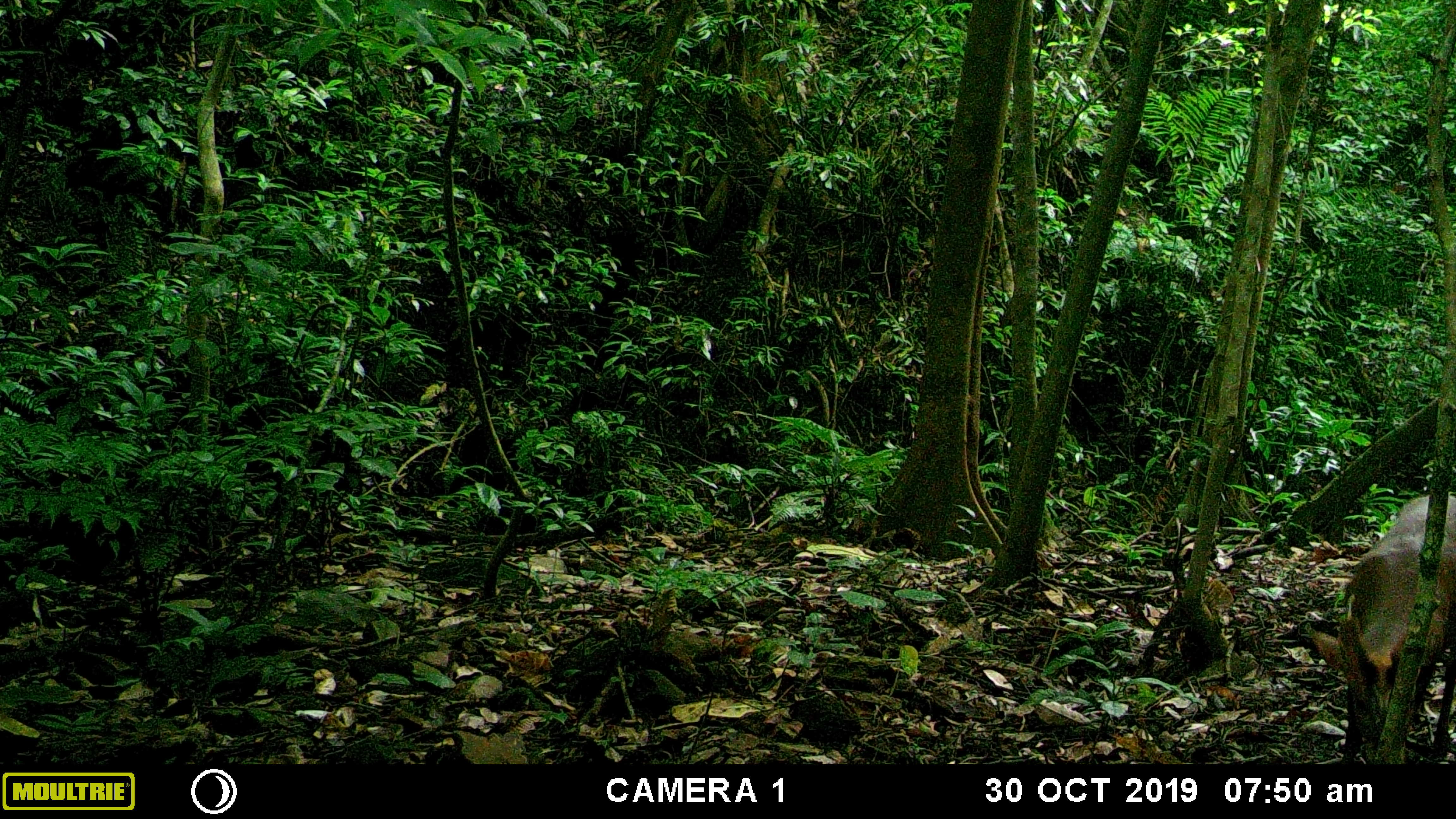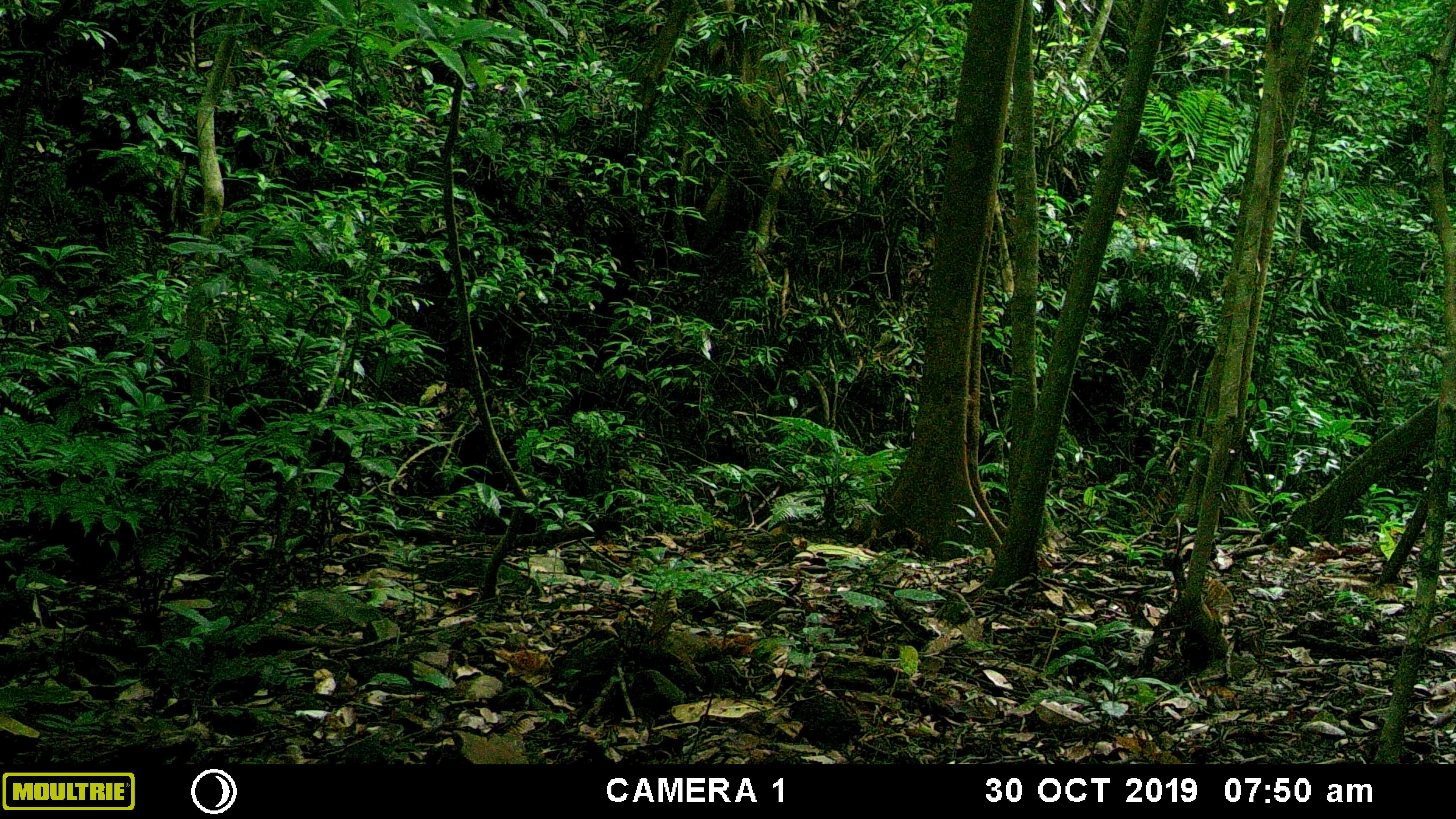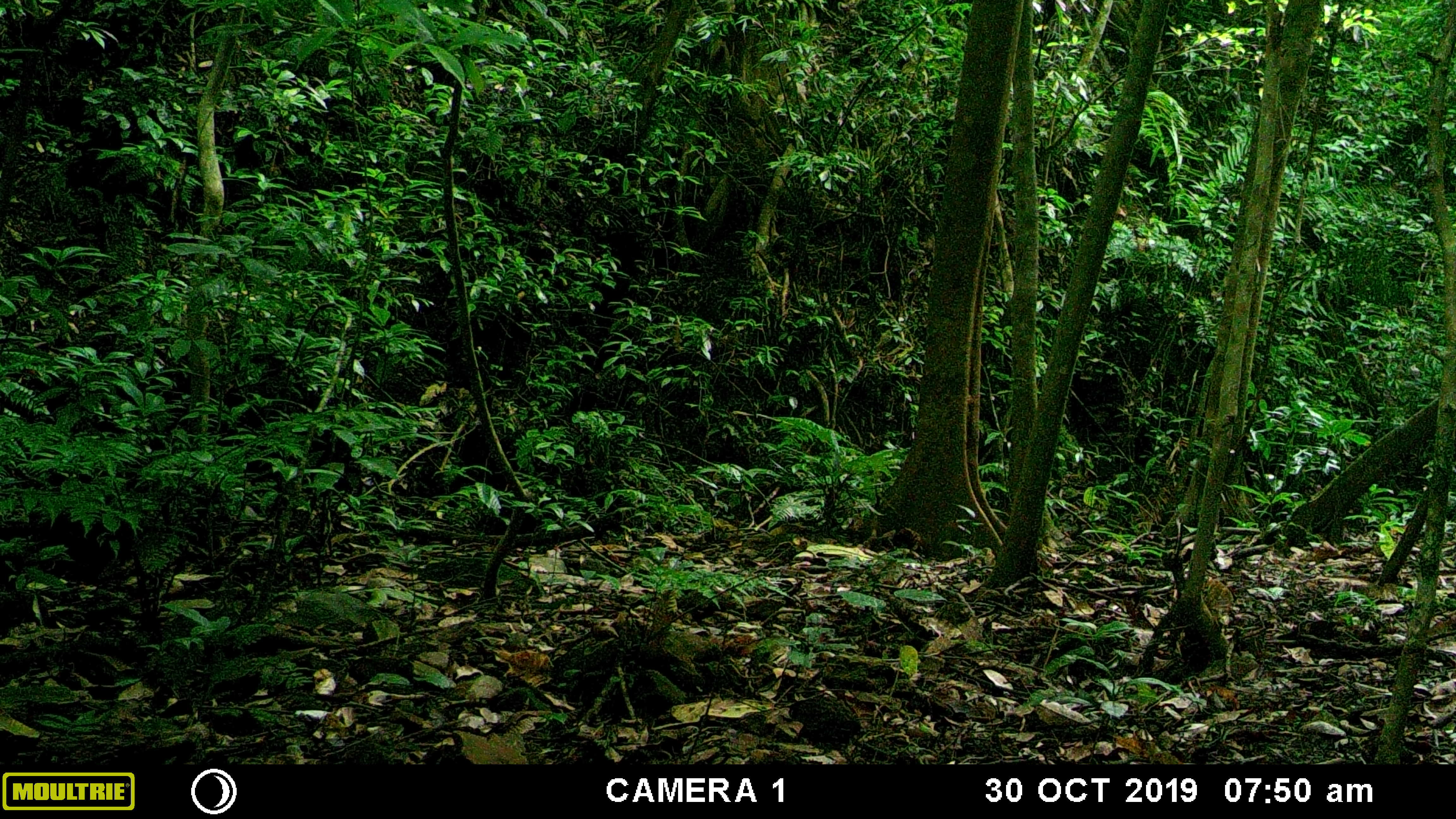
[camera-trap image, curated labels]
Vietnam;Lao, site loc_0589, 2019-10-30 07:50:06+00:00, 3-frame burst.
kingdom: Animalia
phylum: Chordata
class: Mammalia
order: Artiodactyla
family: Cervidae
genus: Muntiacus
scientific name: Muntiacus muntjak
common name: red muntjac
Red muntjac (Muntiacus muntjak). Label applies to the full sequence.